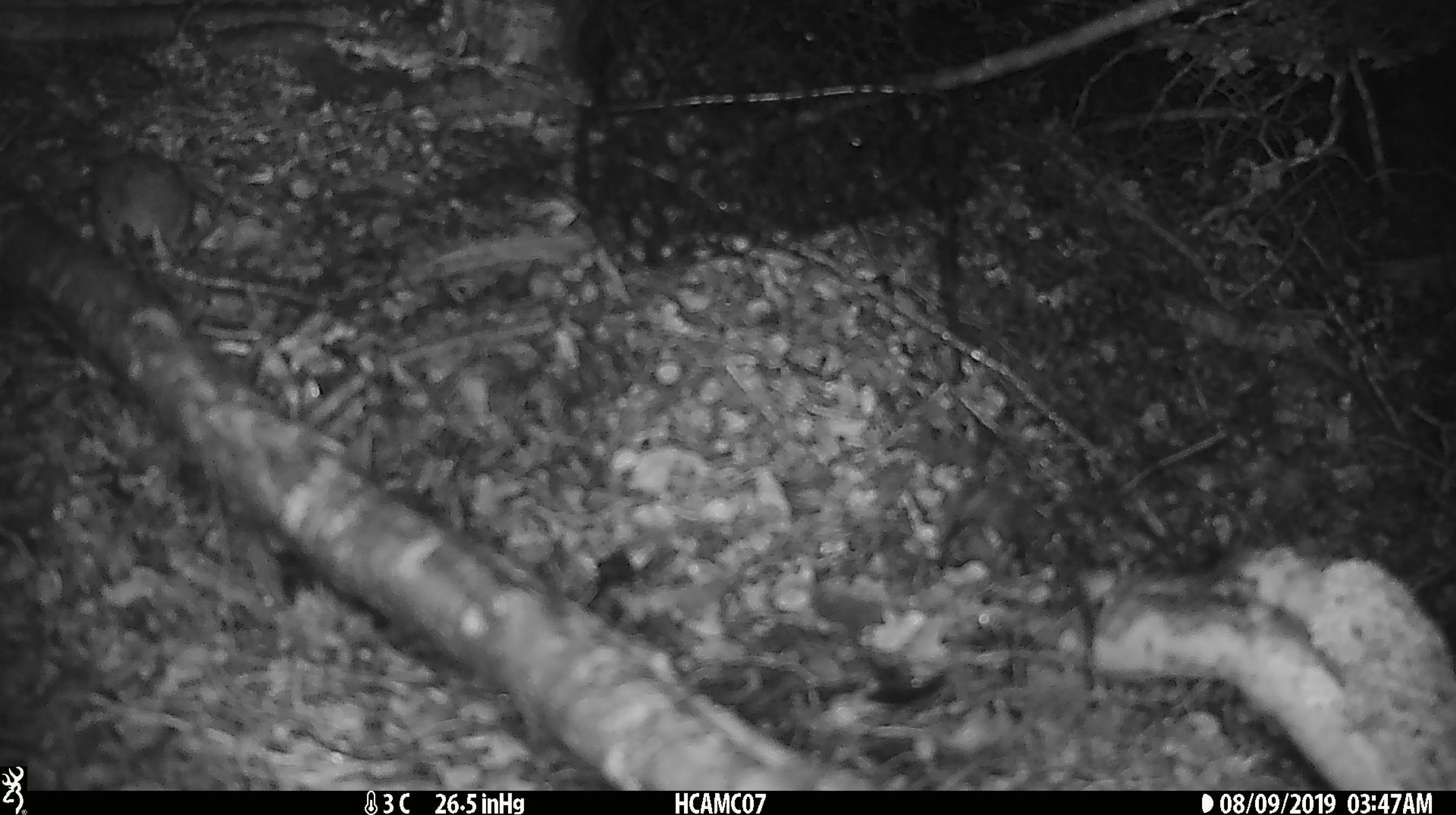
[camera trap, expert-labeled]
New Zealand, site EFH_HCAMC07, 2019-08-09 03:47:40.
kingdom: Animalia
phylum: Chordata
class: Mammalia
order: Rodentia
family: Muridae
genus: Mus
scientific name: Mus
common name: mouse